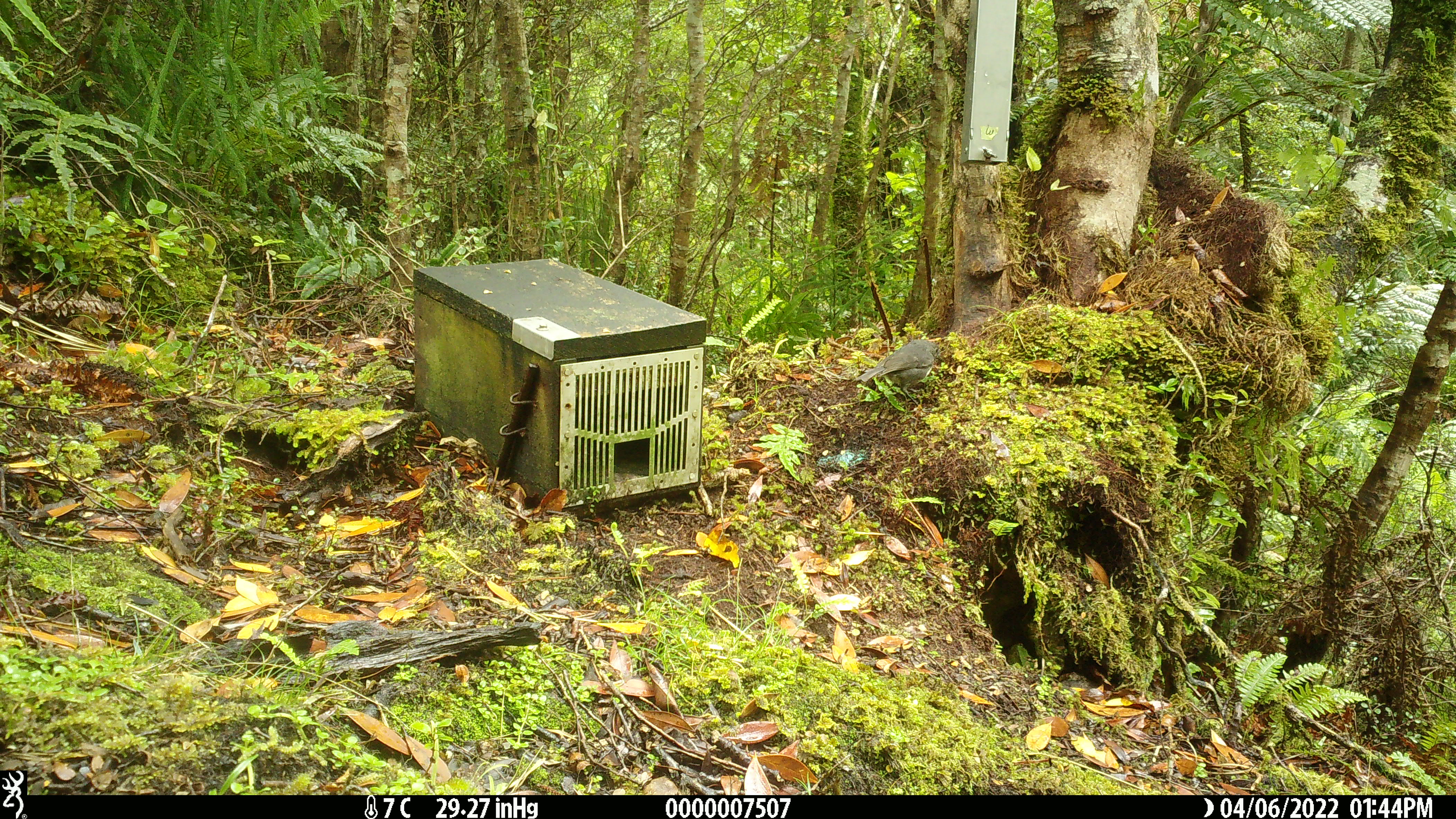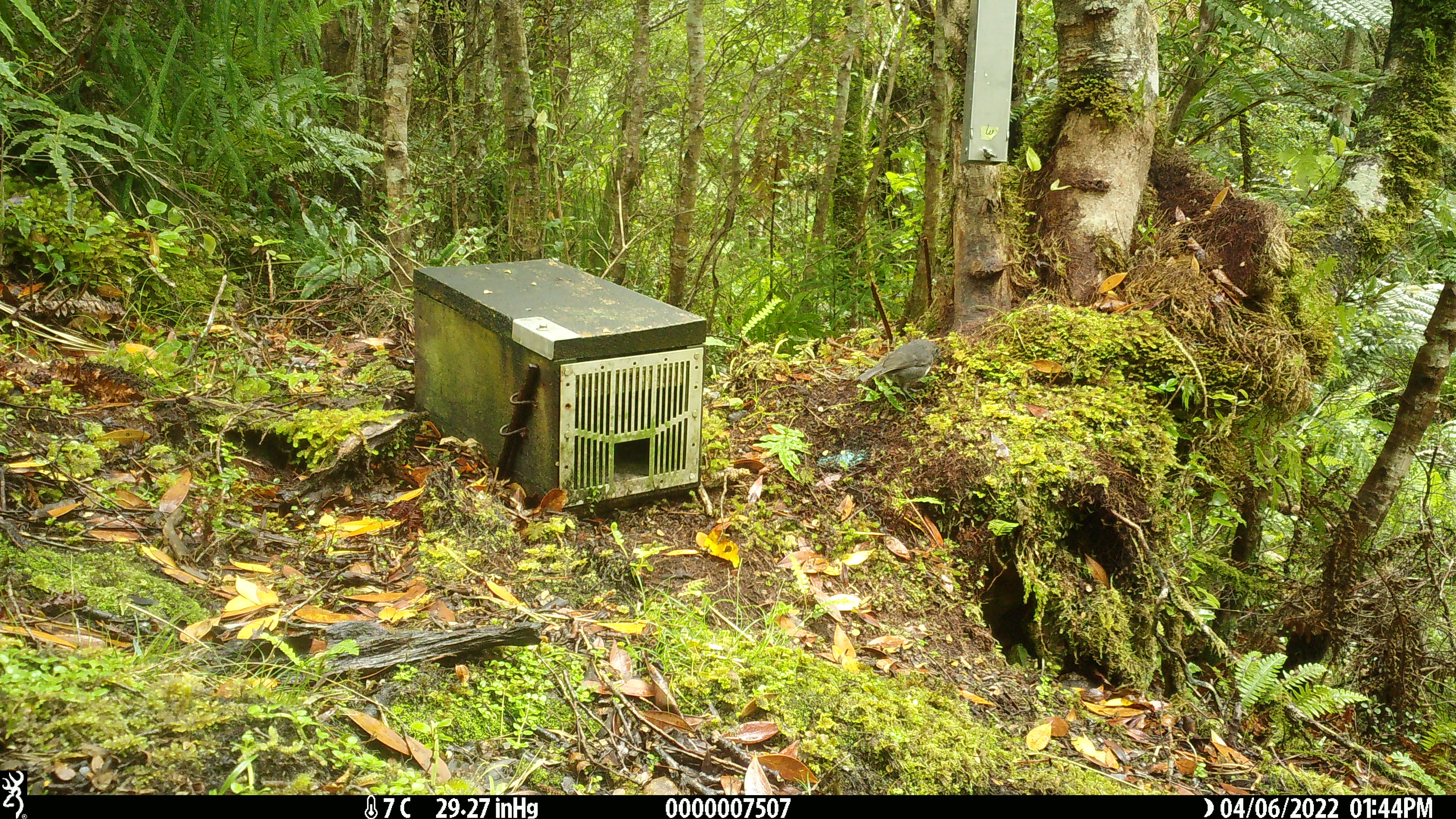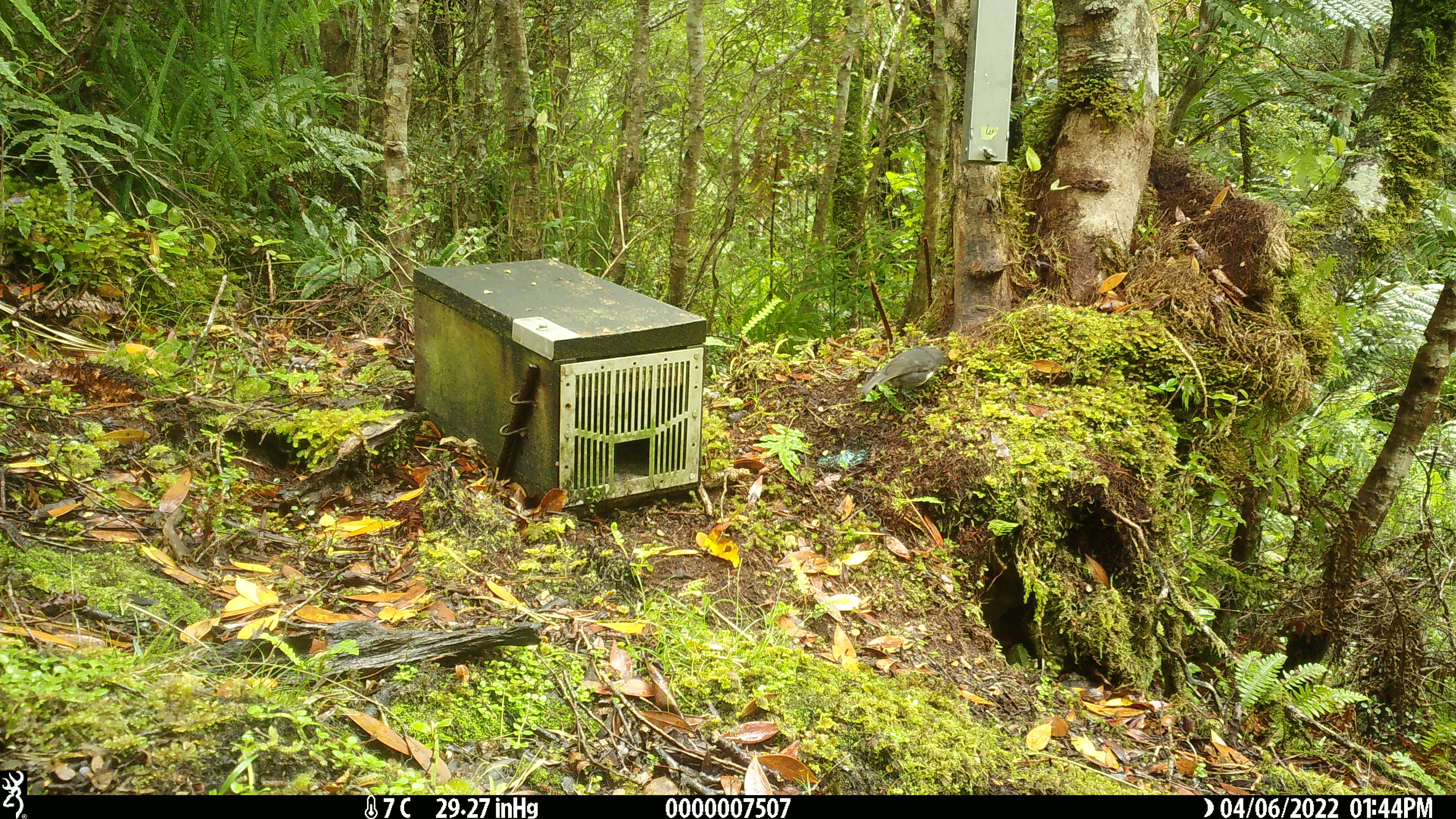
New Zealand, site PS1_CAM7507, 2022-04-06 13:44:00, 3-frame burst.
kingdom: Animalia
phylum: Chordata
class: Aves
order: Passeriformes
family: Petroicidae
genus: Petroica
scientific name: Petroica australis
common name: new zealand robin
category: robin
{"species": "robin (new zealand robin) (Petroica australis)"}